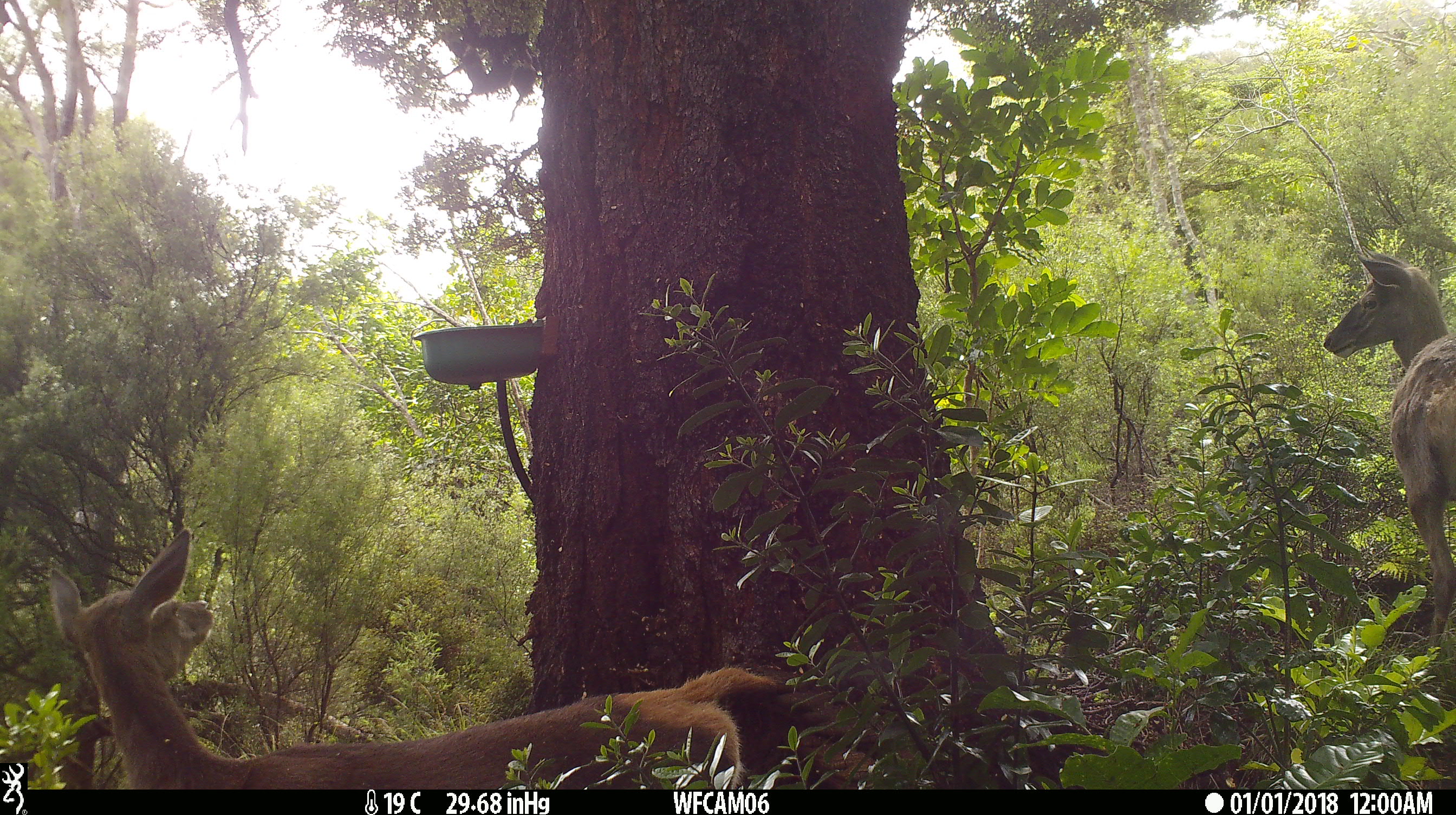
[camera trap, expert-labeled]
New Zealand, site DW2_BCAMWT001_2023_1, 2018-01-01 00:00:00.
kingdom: Animalia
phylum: Chordata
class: Mammalia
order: Artiodactyla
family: Cervidae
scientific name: Cervidae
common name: deer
Deer (Cervidae).